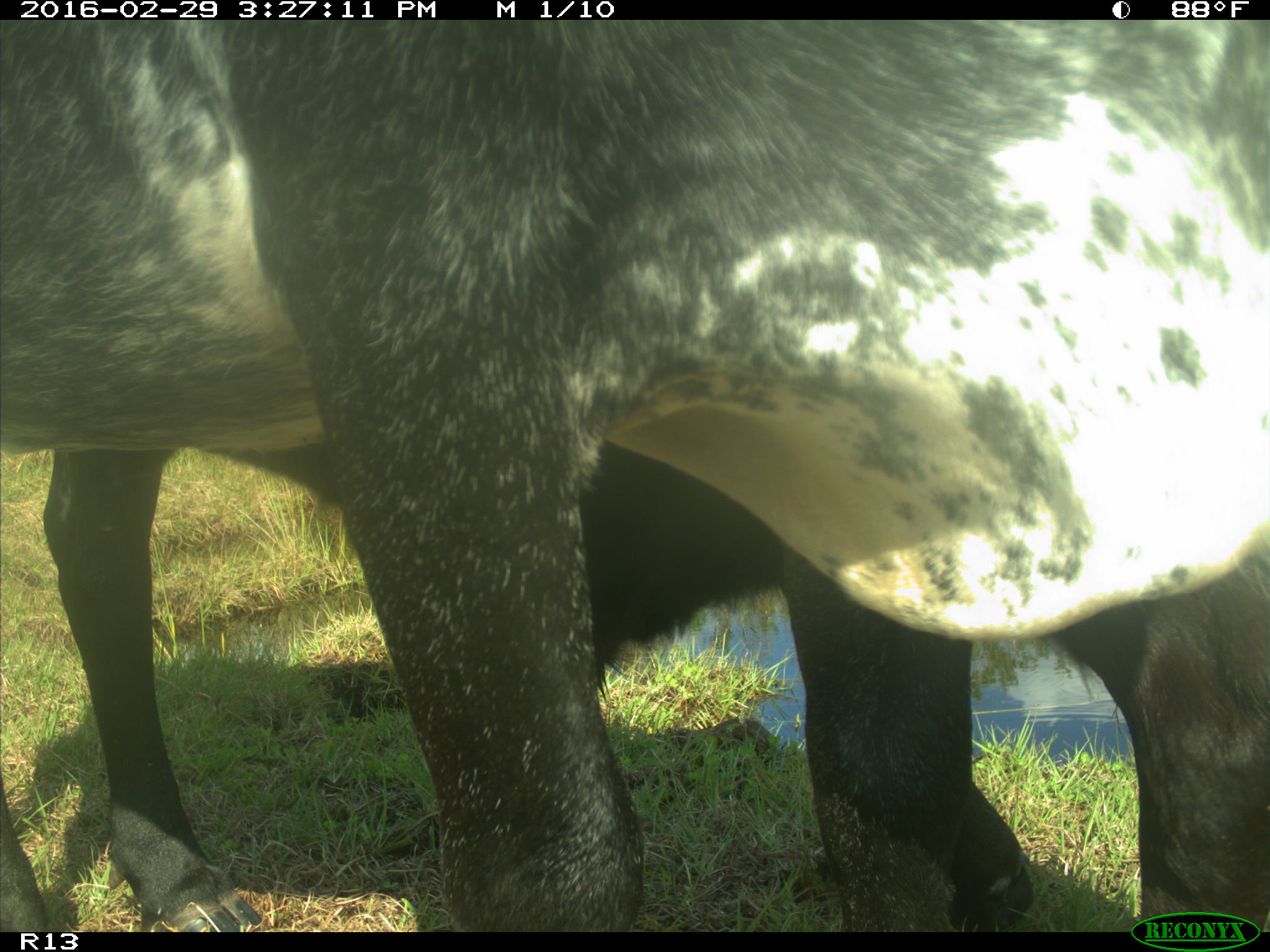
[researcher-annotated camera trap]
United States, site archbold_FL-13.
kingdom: Animalia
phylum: Chordata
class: Mammalia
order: Artiodactyla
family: Bovidae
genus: Bos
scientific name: Bos taurus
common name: domestic cow